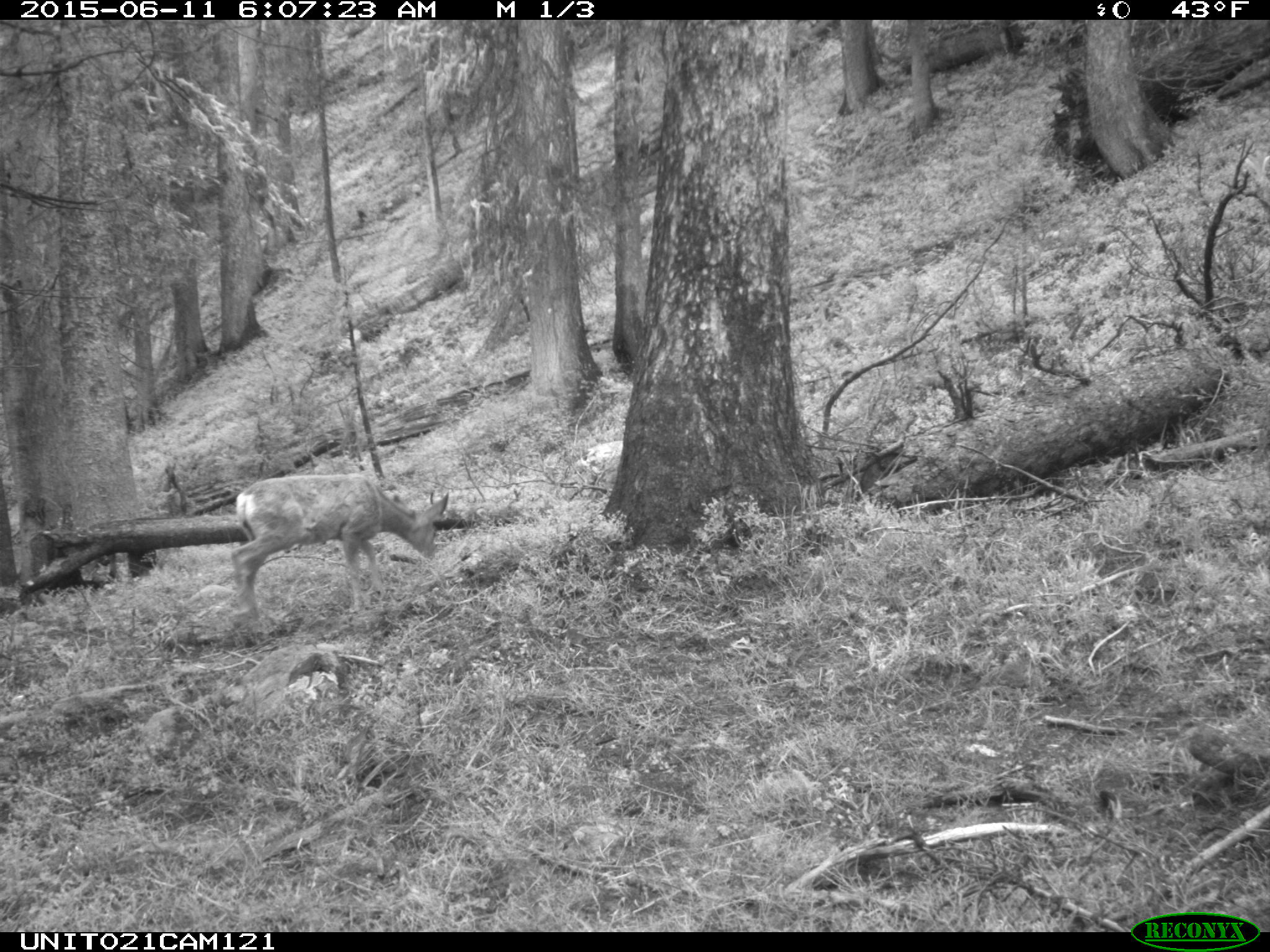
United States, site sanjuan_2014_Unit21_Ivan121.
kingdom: Animalia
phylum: Chordata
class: Mammalia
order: Artiodactyla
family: Cervidae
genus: Odocoileus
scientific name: Odocoileus hemionus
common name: mule deer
Odocoileus hemionus (mule deer).